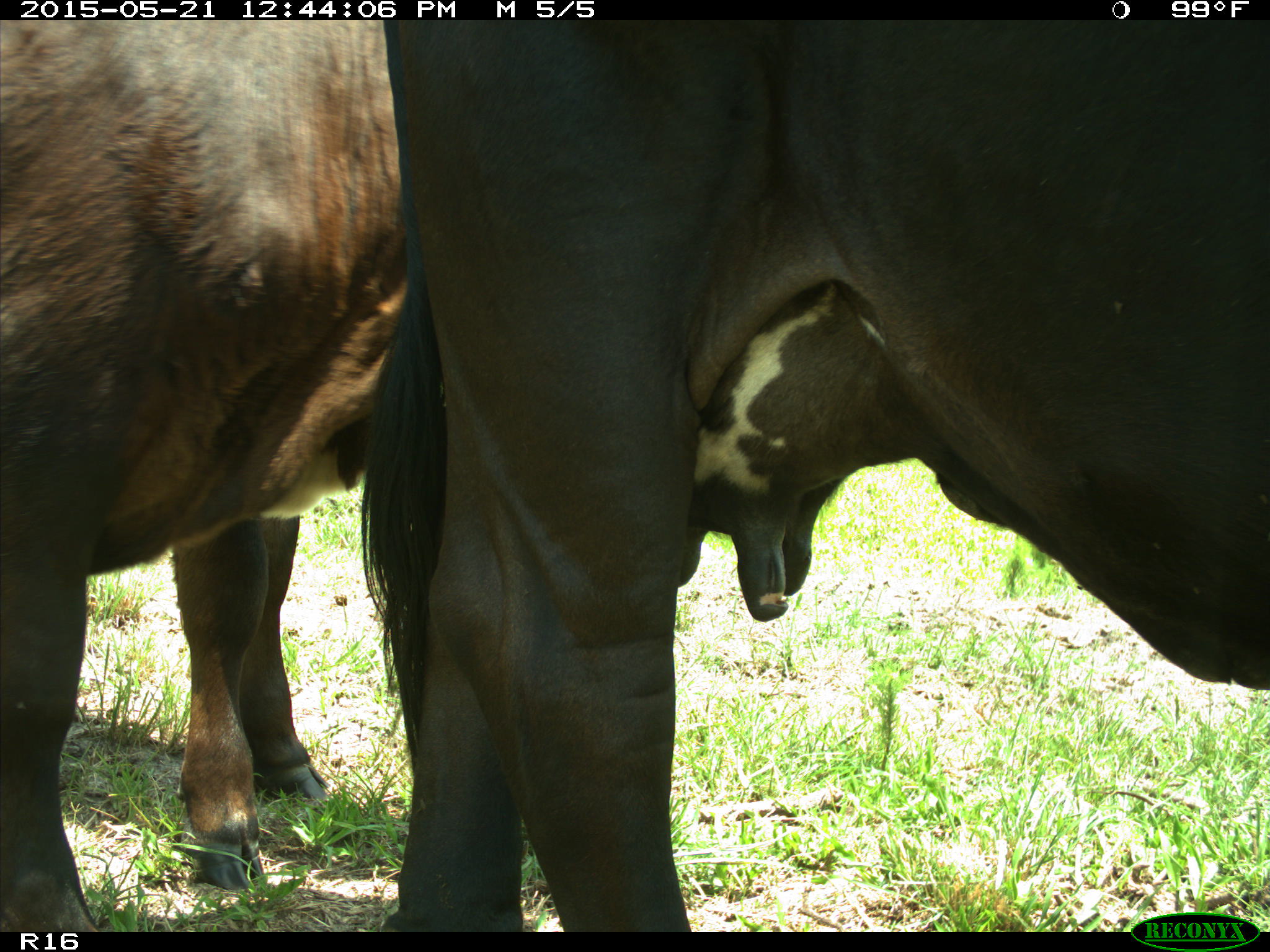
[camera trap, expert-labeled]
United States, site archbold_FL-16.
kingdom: Animalia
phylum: Chordata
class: Mammalia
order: Artiodactyla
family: Bovidae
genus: Bos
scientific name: Bos taurus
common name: domestic cow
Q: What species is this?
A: Bos taurus (domestic cow).